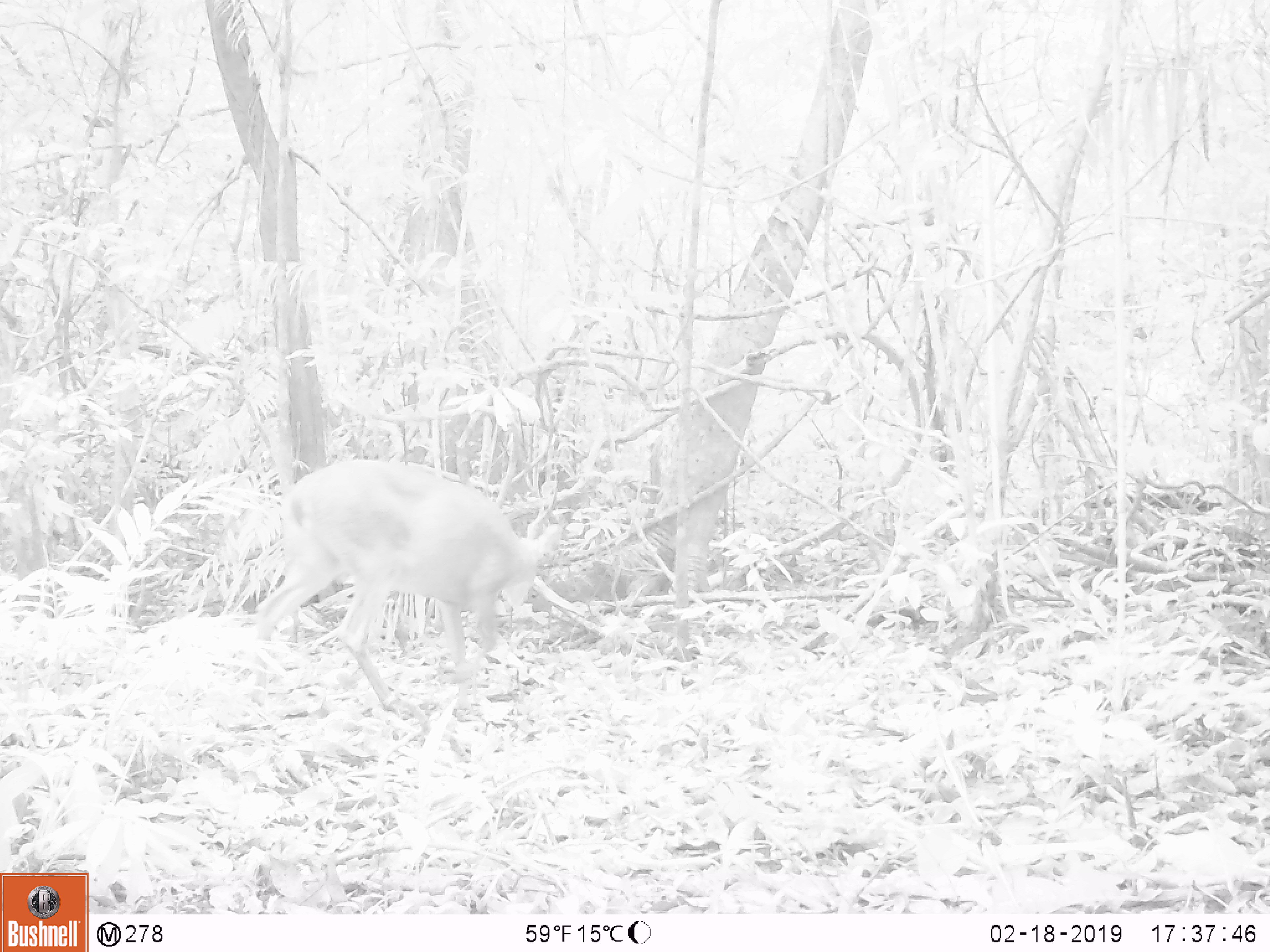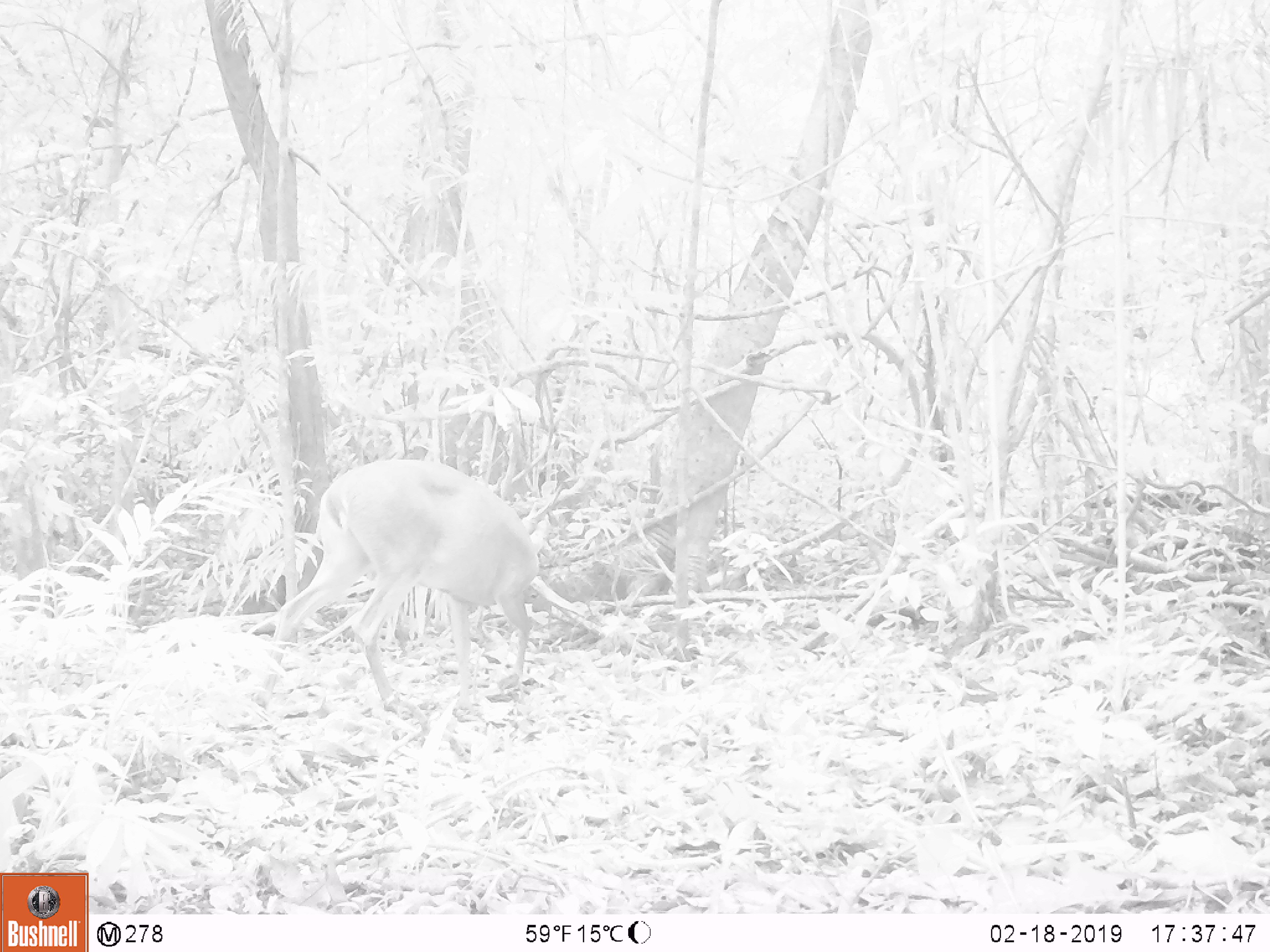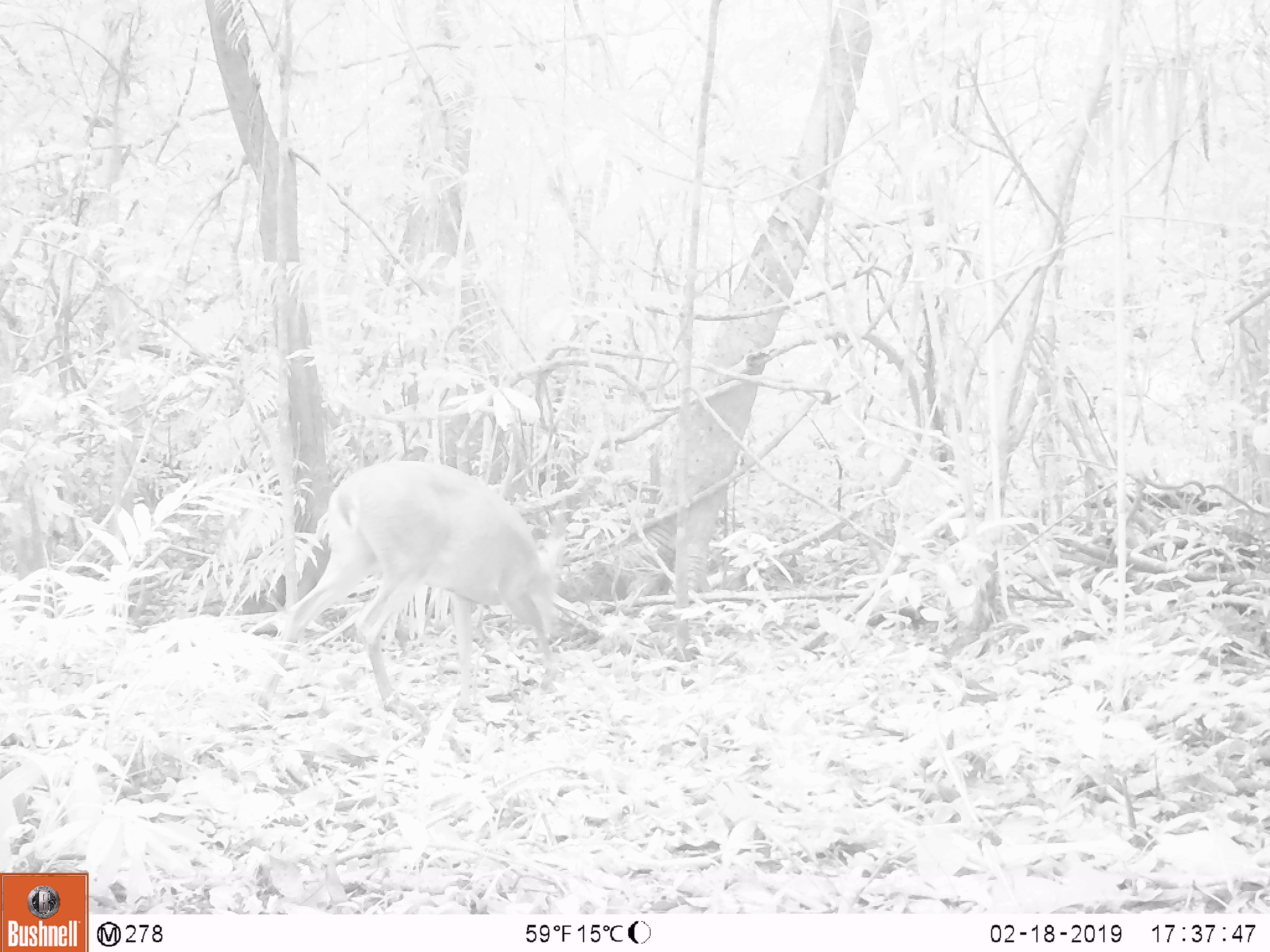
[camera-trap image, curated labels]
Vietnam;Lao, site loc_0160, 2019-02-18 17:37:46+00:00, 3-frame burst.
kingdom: Animalia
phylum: Chordata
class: Mammalia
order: Artiodactyla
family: Cervidae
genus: Muntiacus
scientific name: Muntiacus vuquangensis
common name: large-antlered muntjac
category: large antlered muntjac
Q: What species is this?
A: Large antlered muntjac (large-antlered muntjac) (Muntiacus vuquangensis).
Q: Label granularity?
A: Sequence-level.